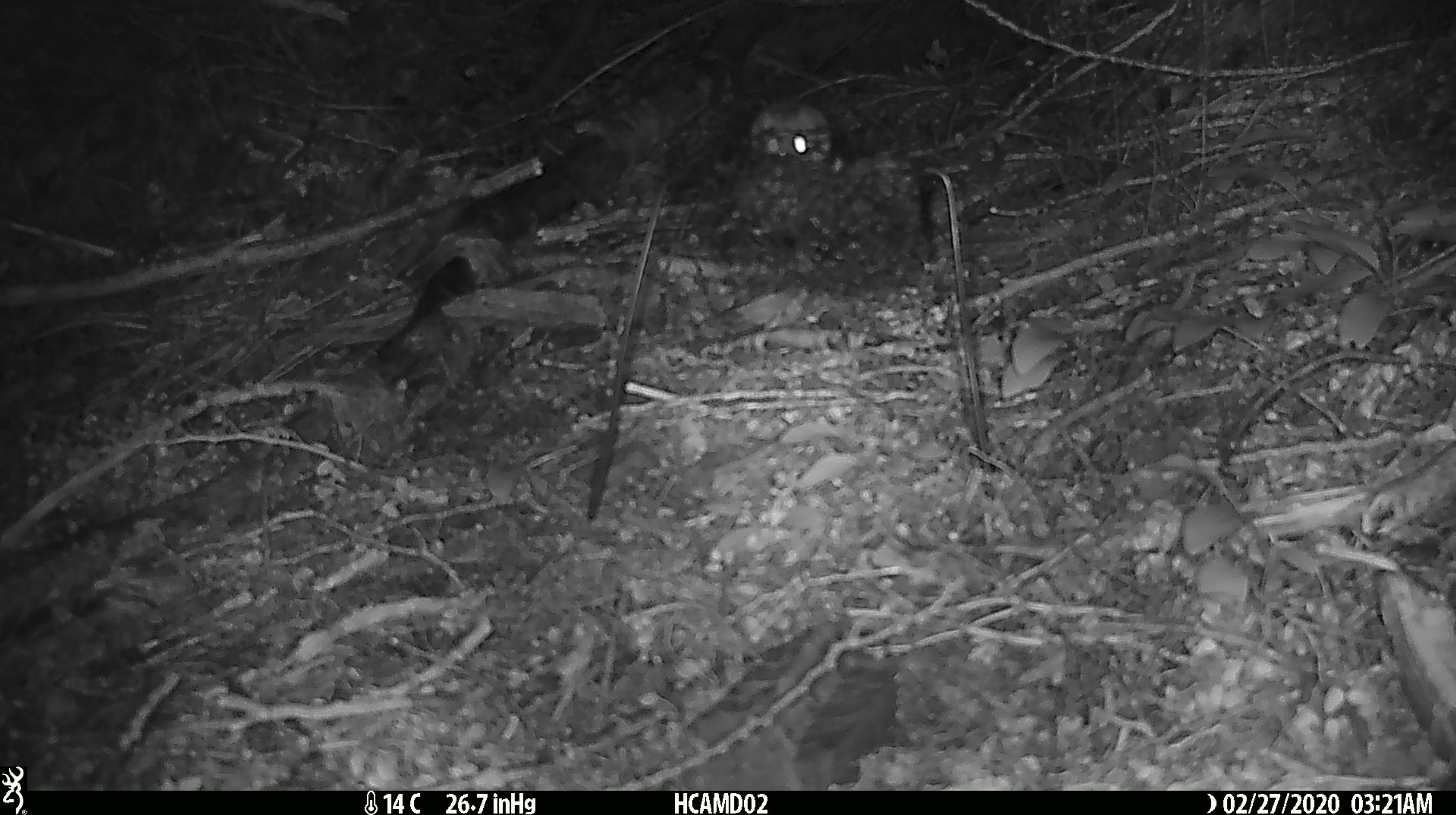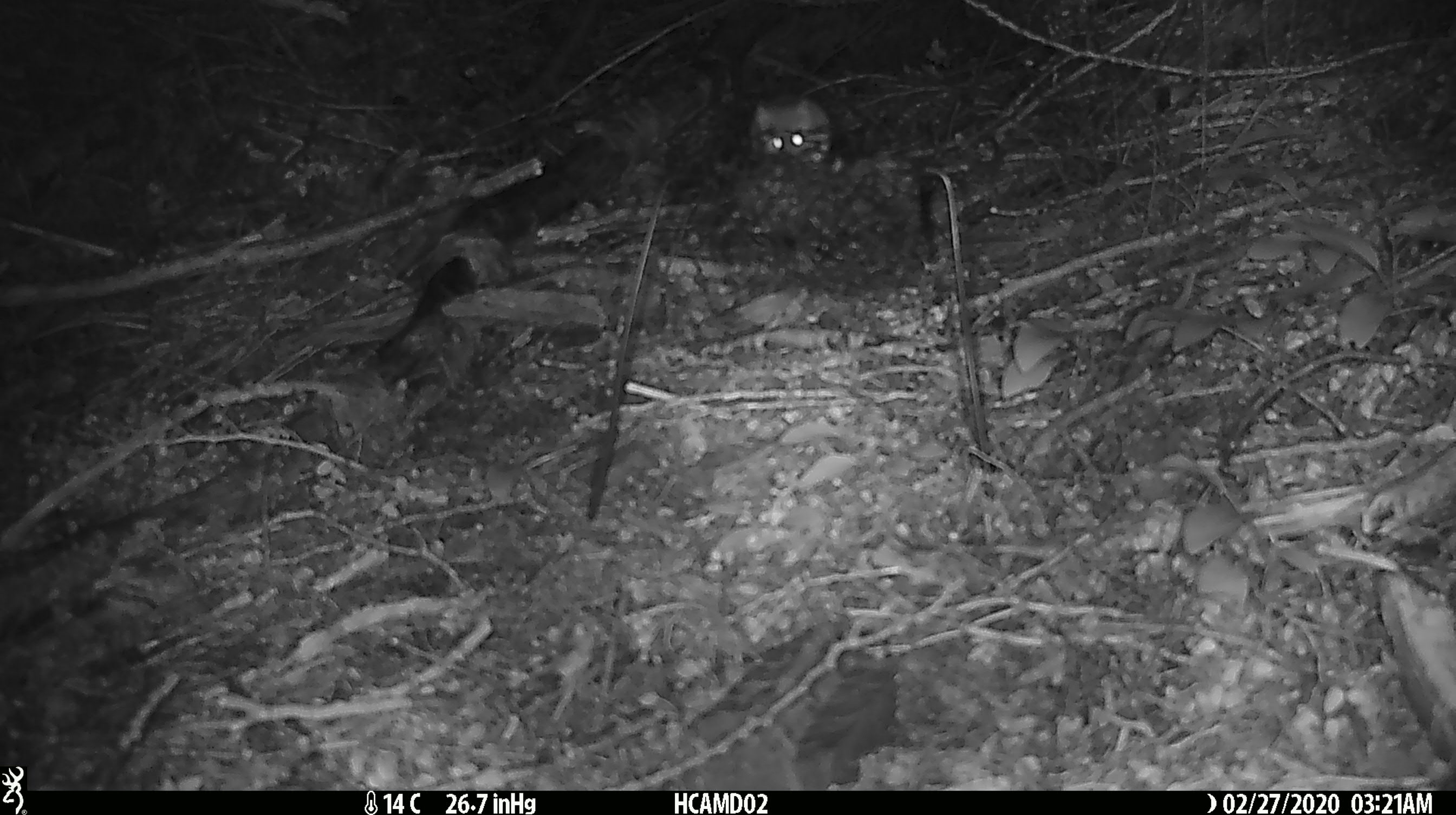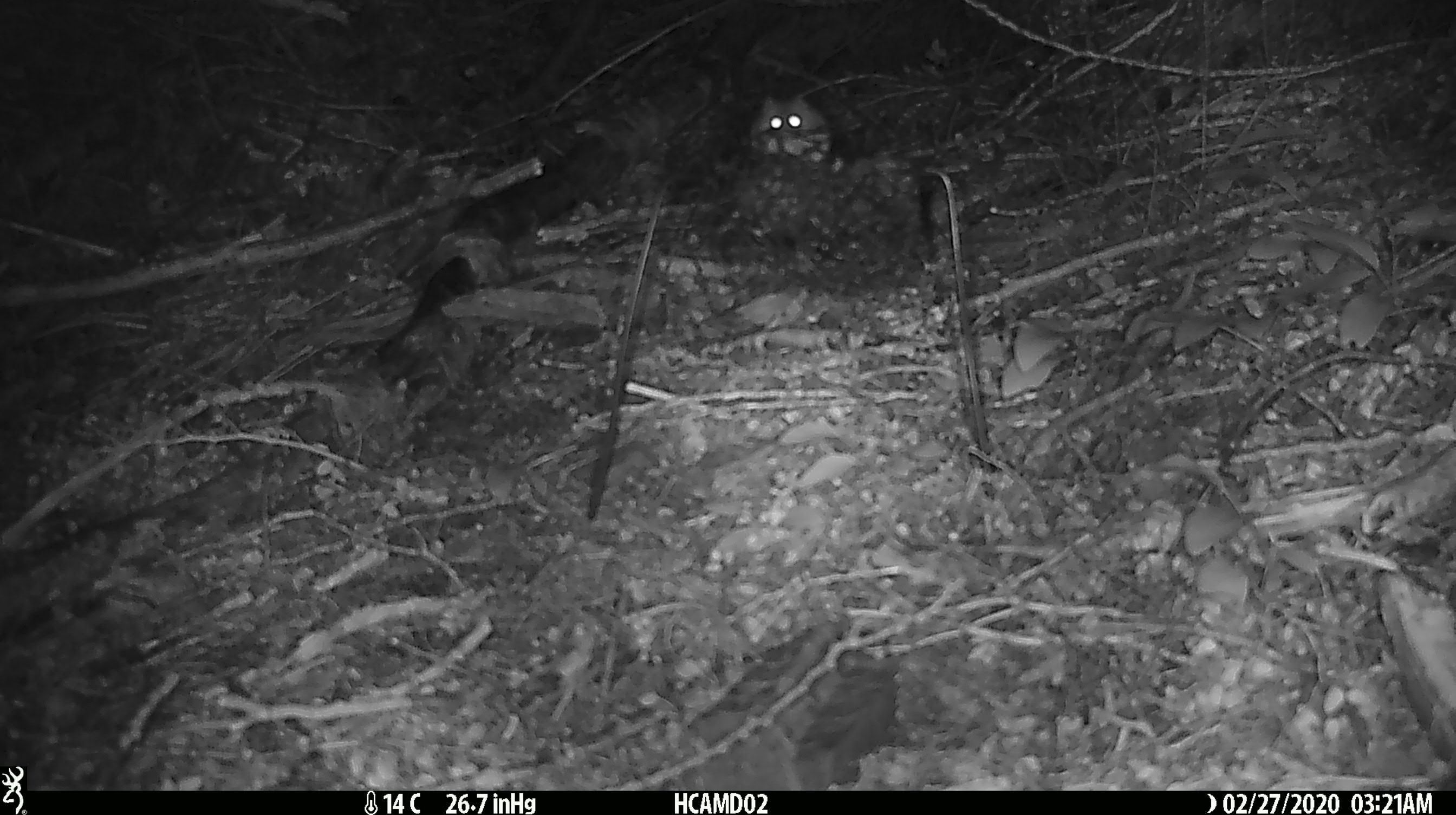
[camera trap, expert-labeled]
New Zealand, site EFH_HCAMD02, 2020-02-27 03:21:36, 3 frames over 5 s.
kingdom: Animalia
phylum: Chordata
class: Mammalia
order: Rodentia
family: Muridae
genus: Mus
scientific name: Mus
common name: mouse